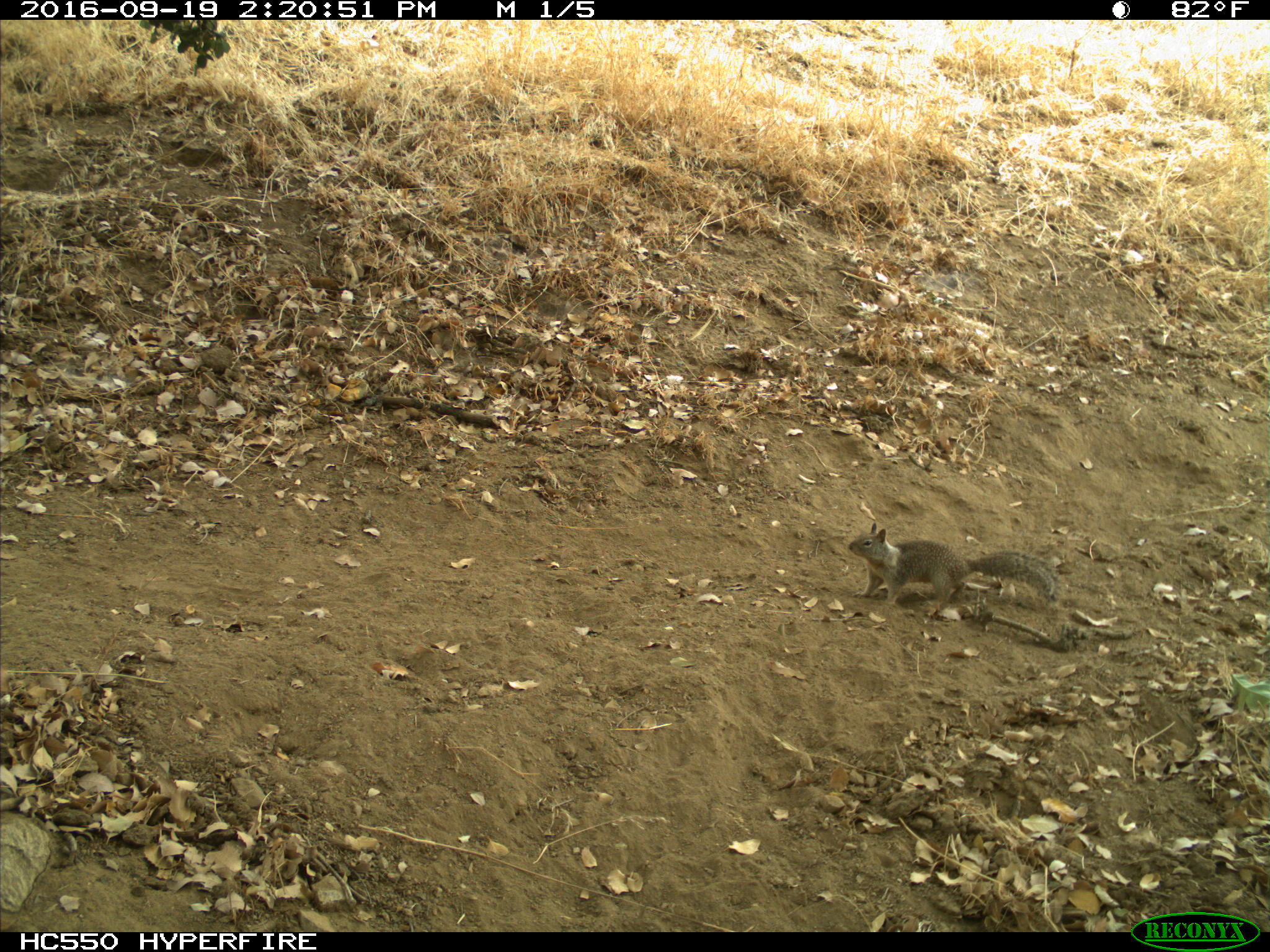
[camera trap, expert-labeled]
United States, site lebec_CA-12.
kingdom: Animalia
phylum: Chordata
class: Mammalia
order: Rodentia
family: Sciuridae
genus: Otospermophilus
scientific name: Otospermophilus beecheyi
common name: california ground squirrel